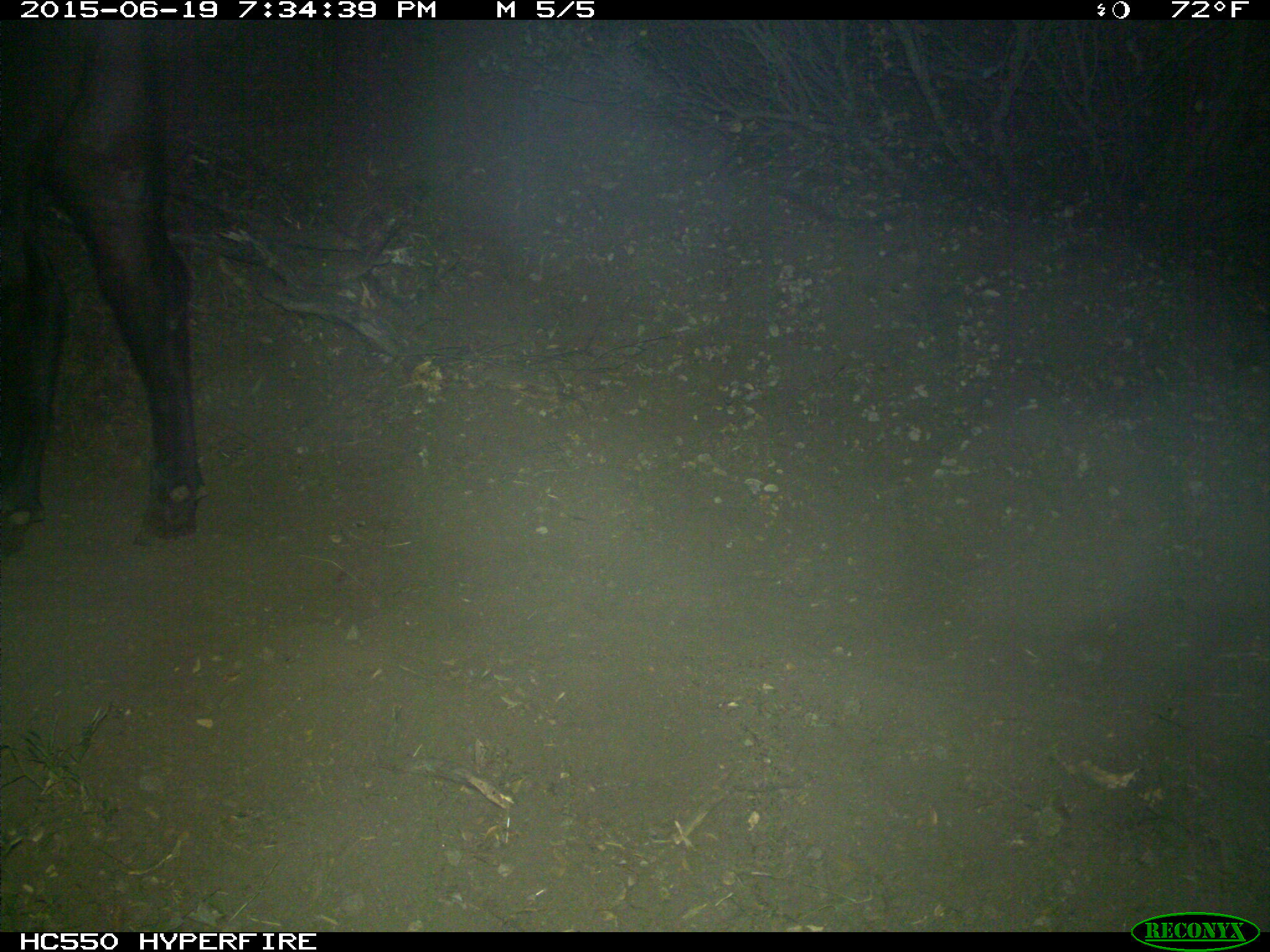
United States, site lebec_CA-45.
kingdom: Animalia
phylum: Chordata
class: Mammalia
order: Artiodactyla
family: Bovidae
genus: Bos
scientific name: Bos taurus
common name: domestic cow